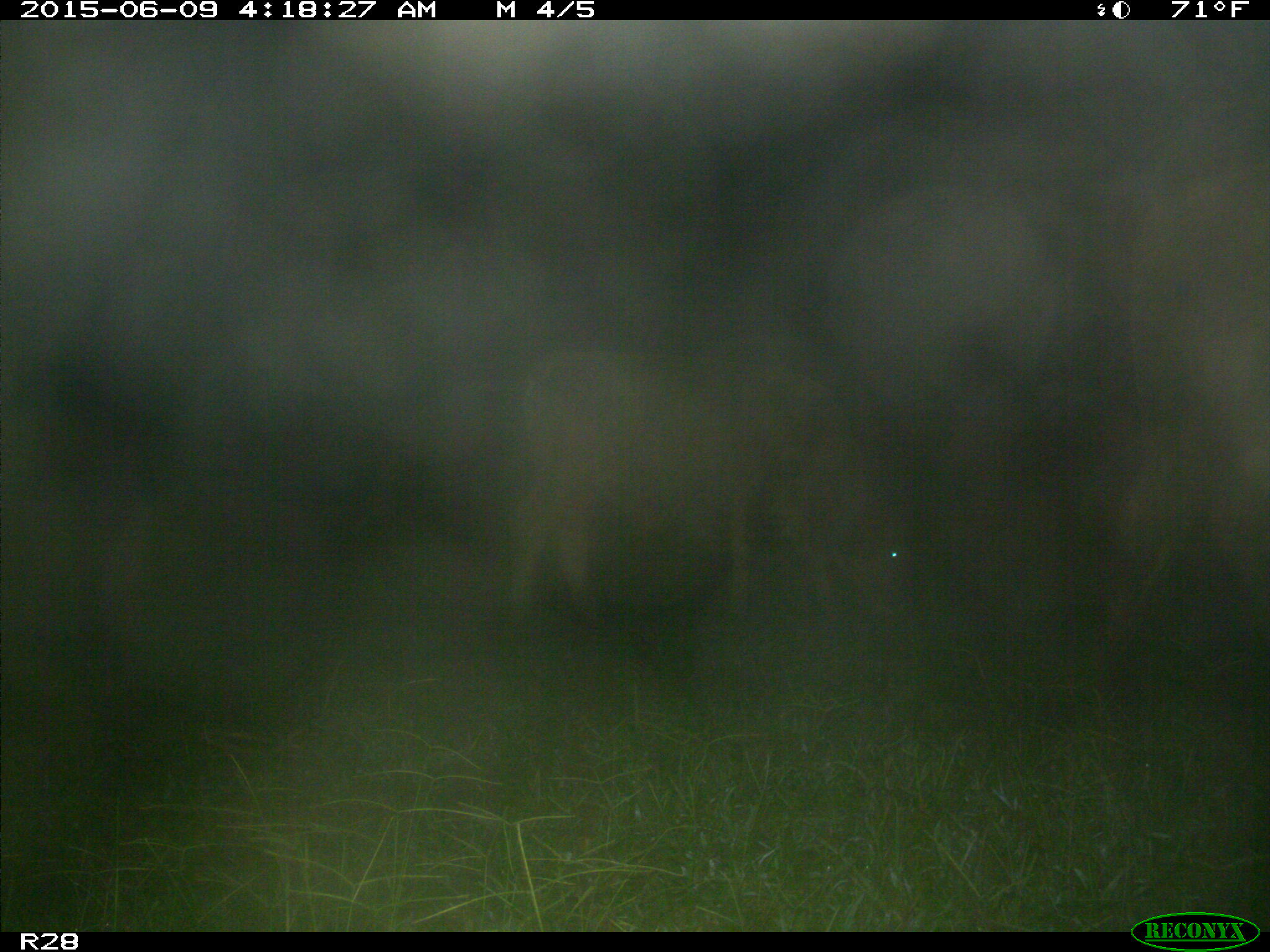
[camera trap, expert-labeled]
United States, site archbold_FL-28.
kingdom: Animalia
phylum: Chordata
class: Mammalia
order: Artiodactyla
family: Bovidae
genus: Bos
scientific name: Bos taurus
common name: domestic cow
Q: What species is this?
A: Bos taurus (domestic cow).